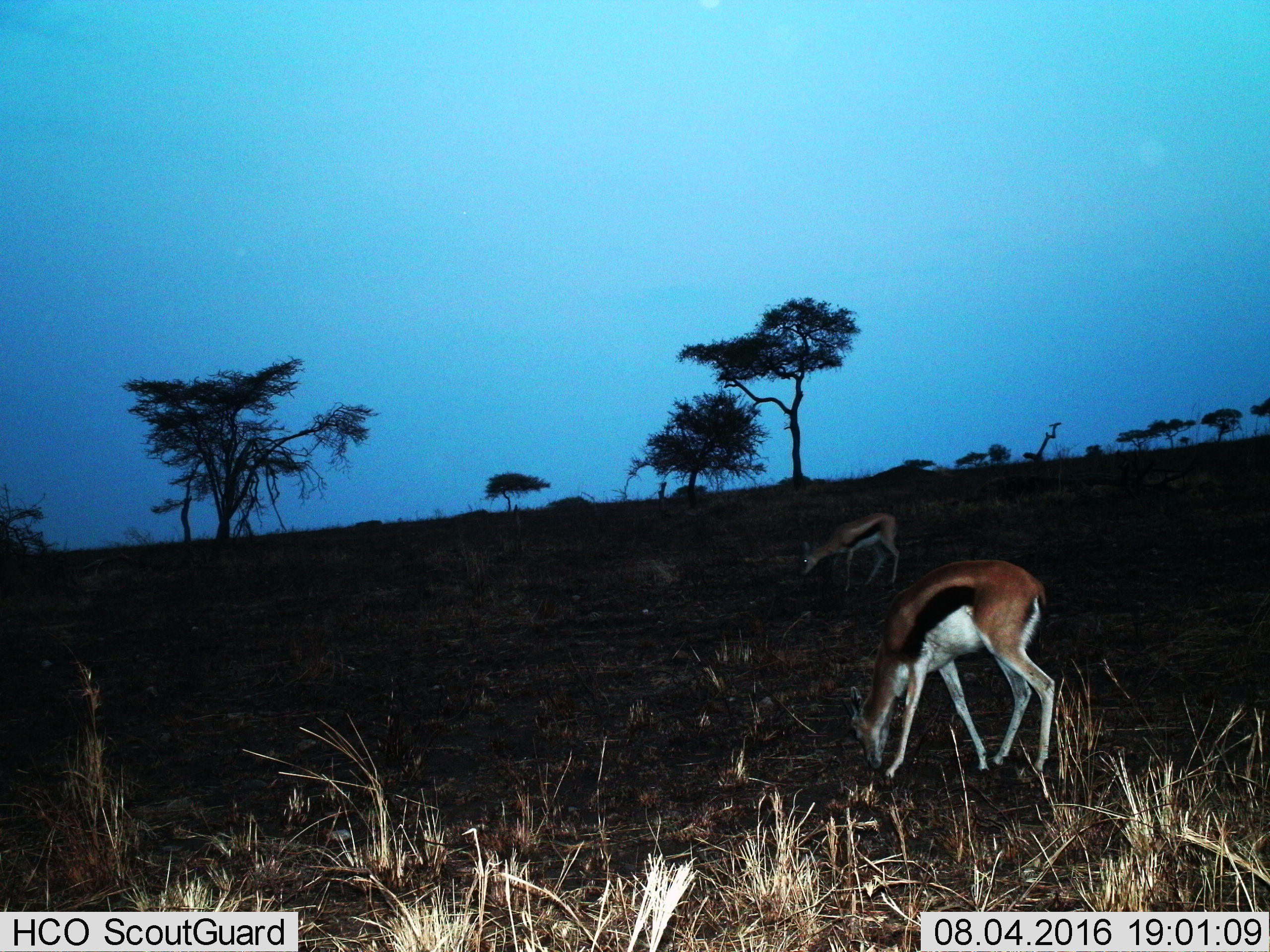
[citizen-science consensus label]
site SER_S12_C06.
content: unidentified animal